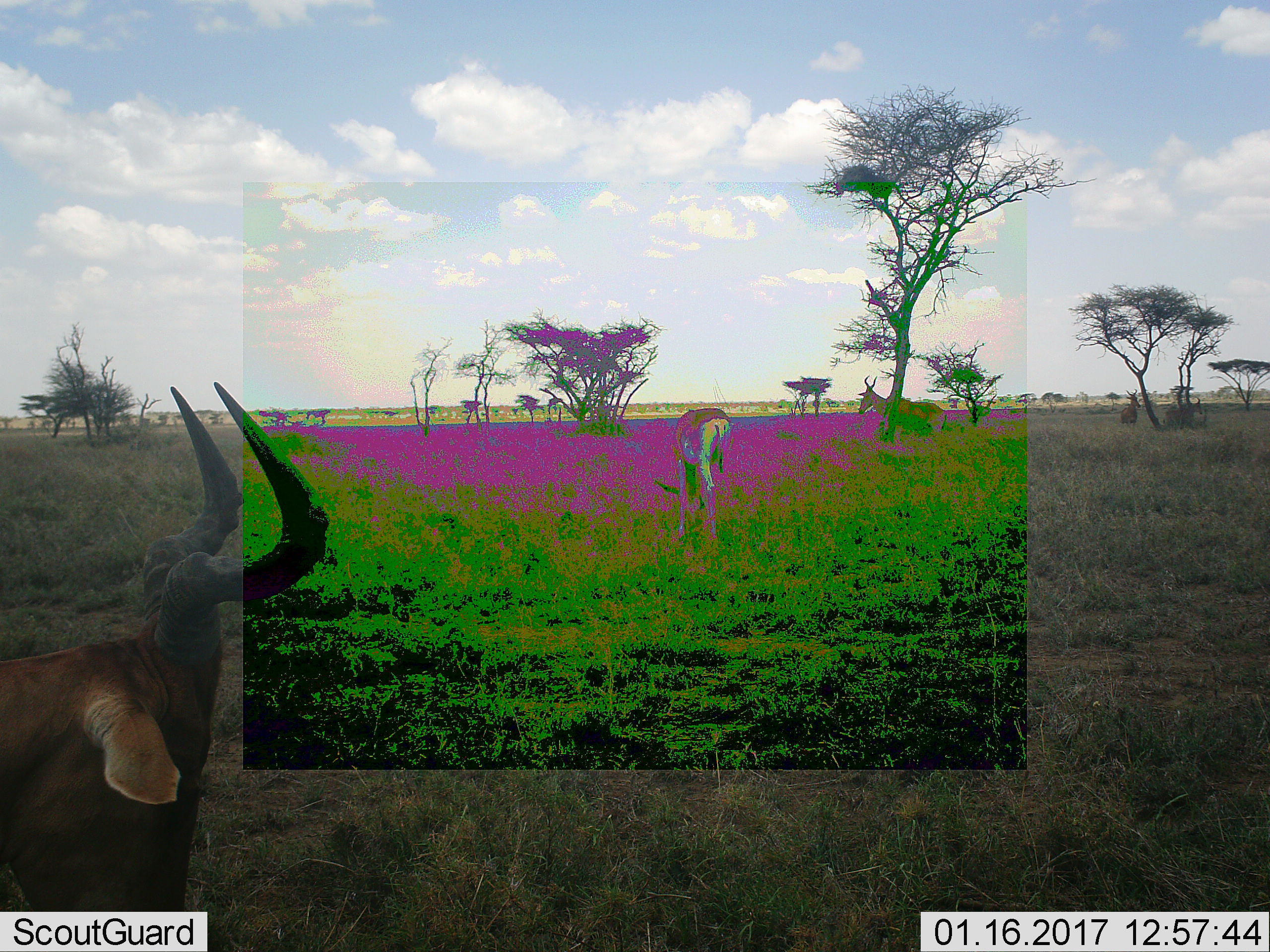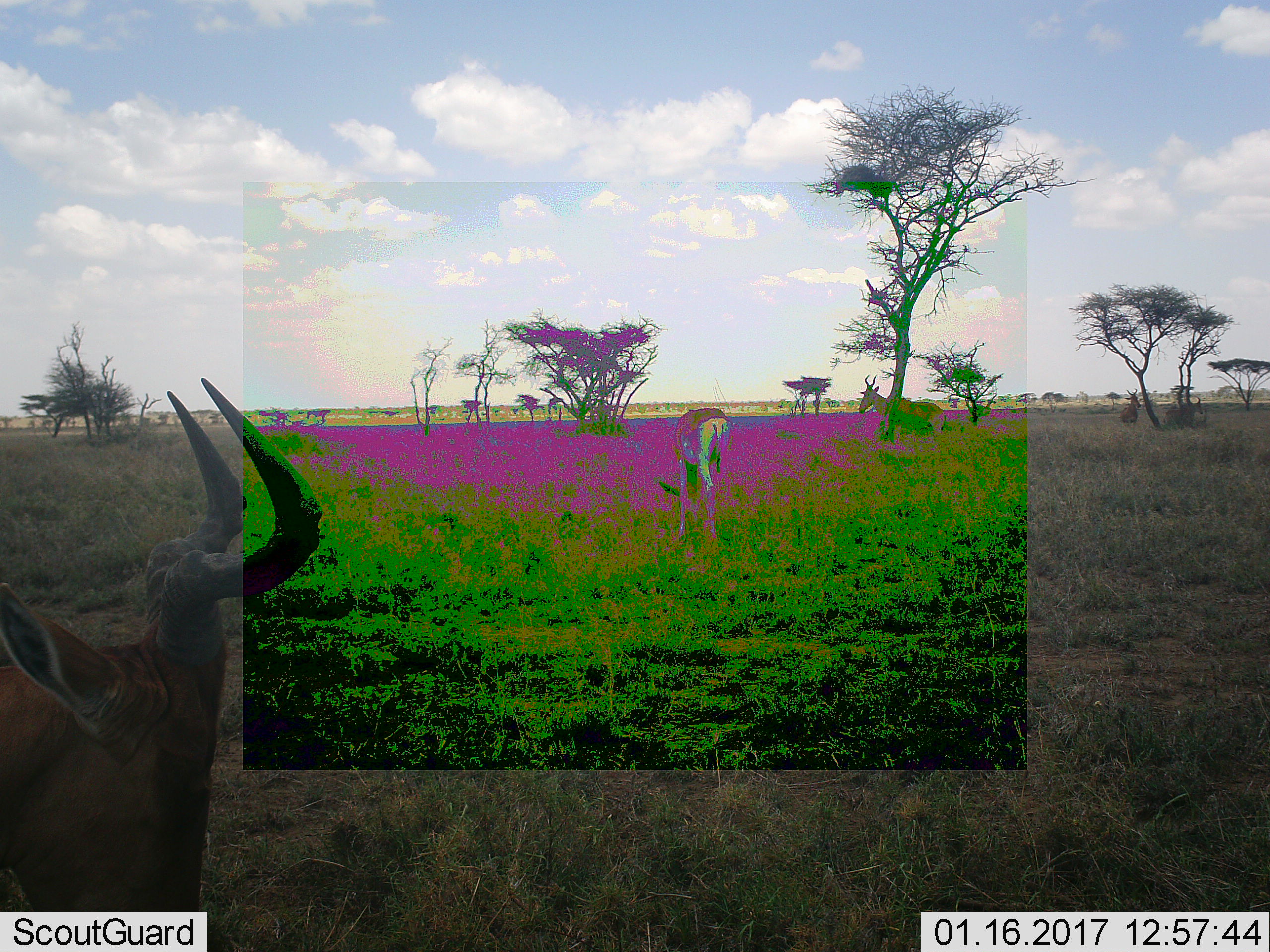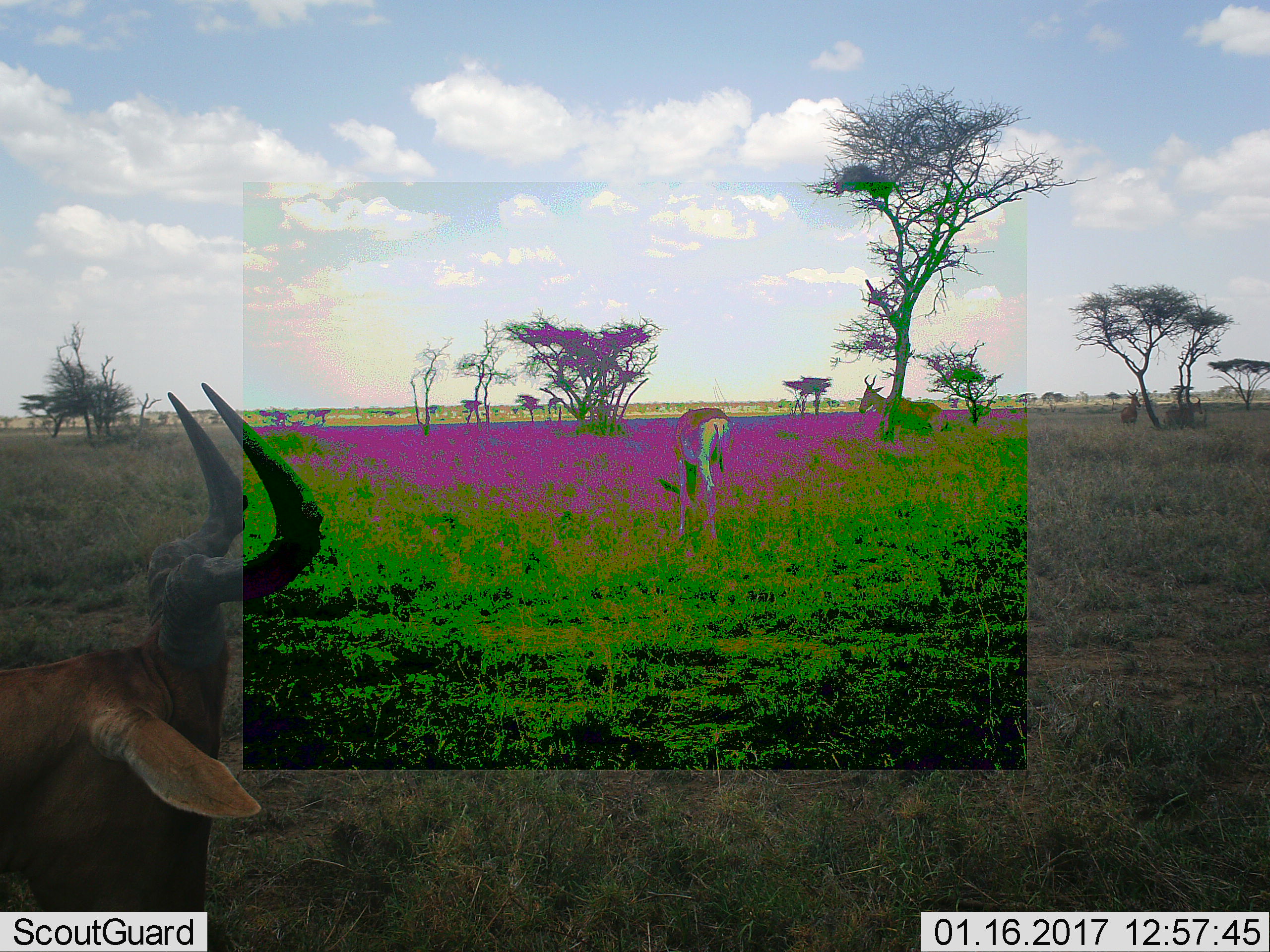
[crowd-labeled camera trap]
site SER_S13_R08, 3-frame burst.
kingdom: Animalia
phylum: Chordata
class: Mammalia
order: Artiodactyla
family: Bovidae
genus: Alcelaphus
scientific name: Alcelaphus buselaphus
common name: hartebeest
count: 3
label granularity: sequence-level